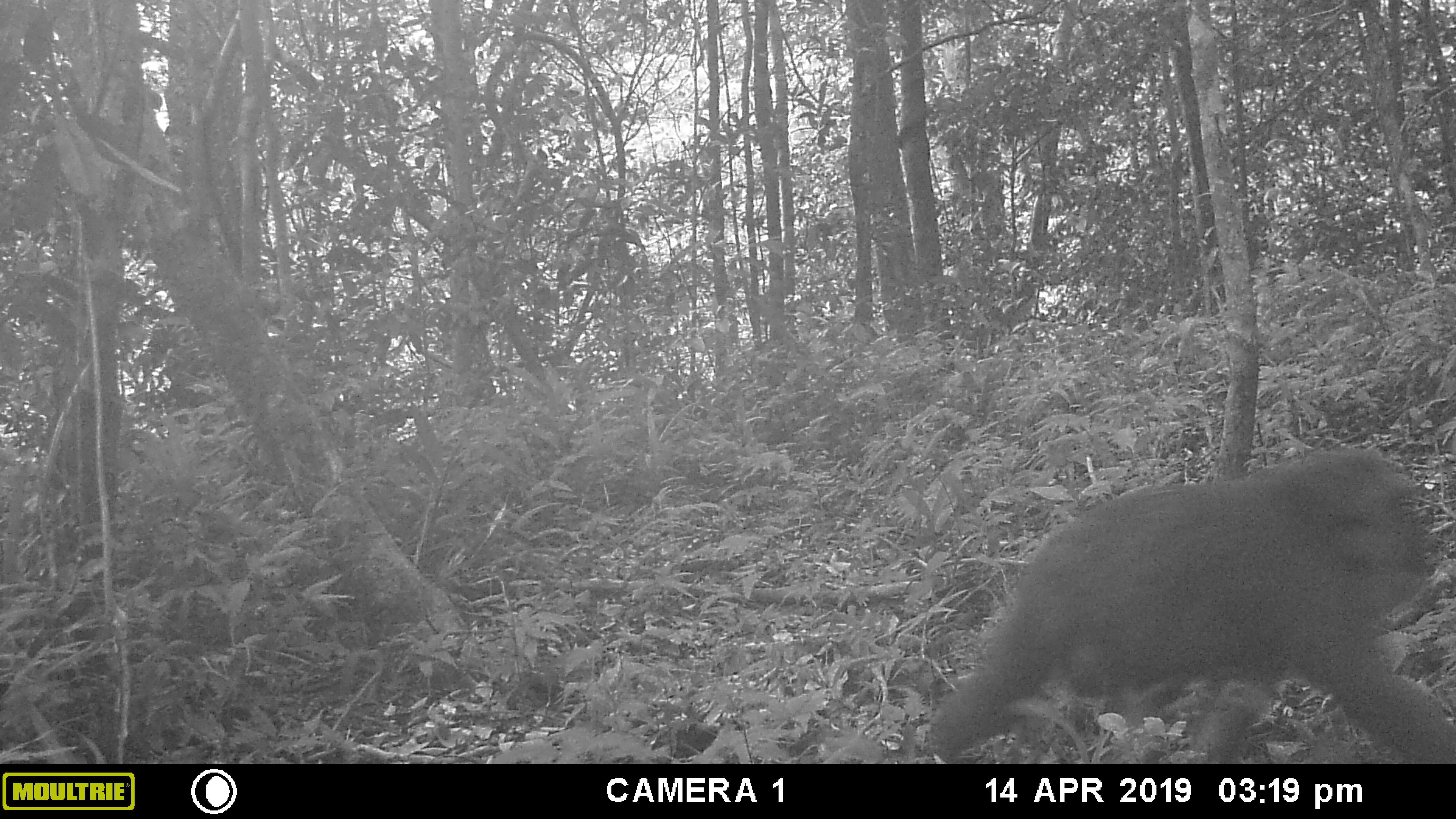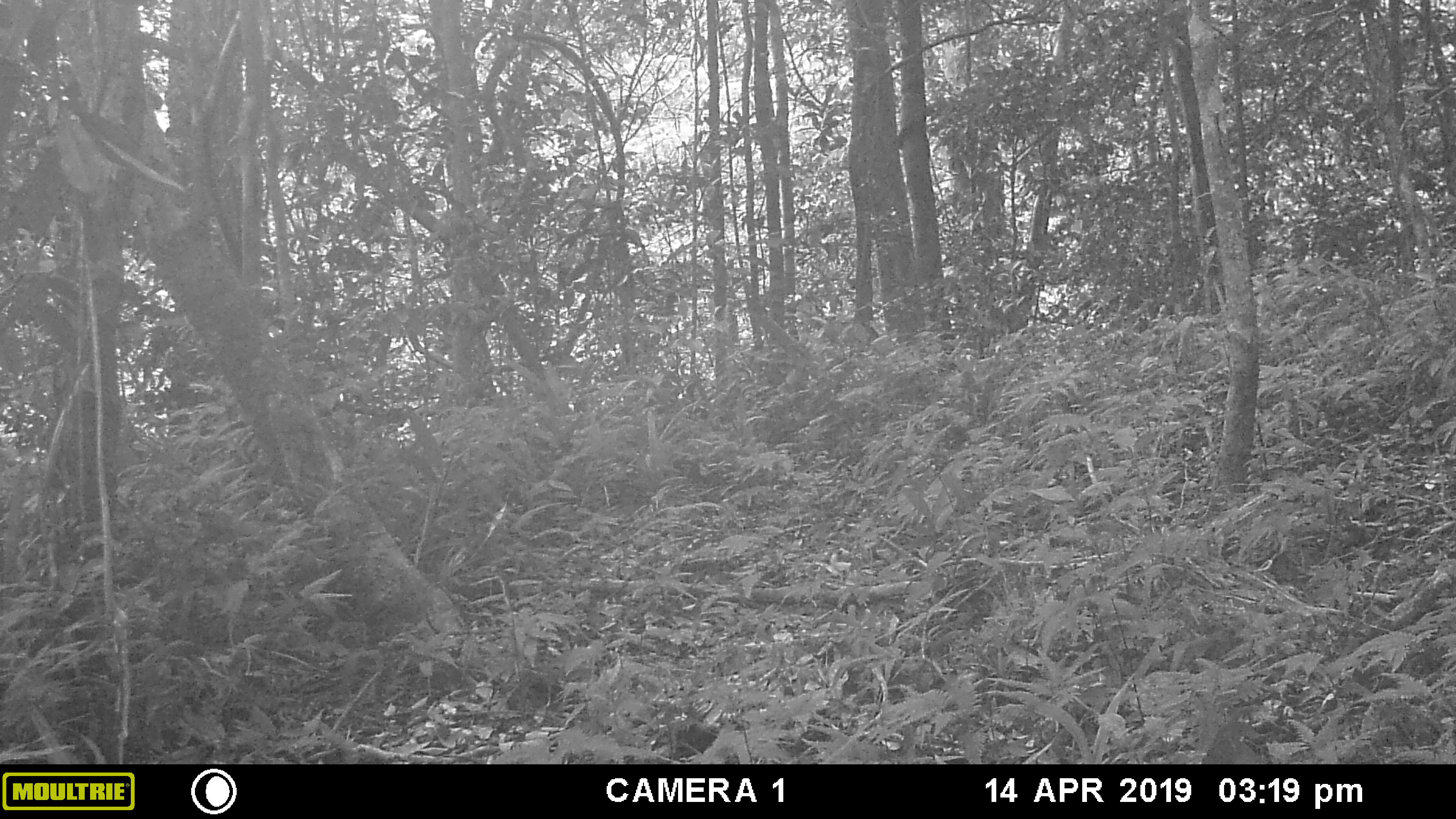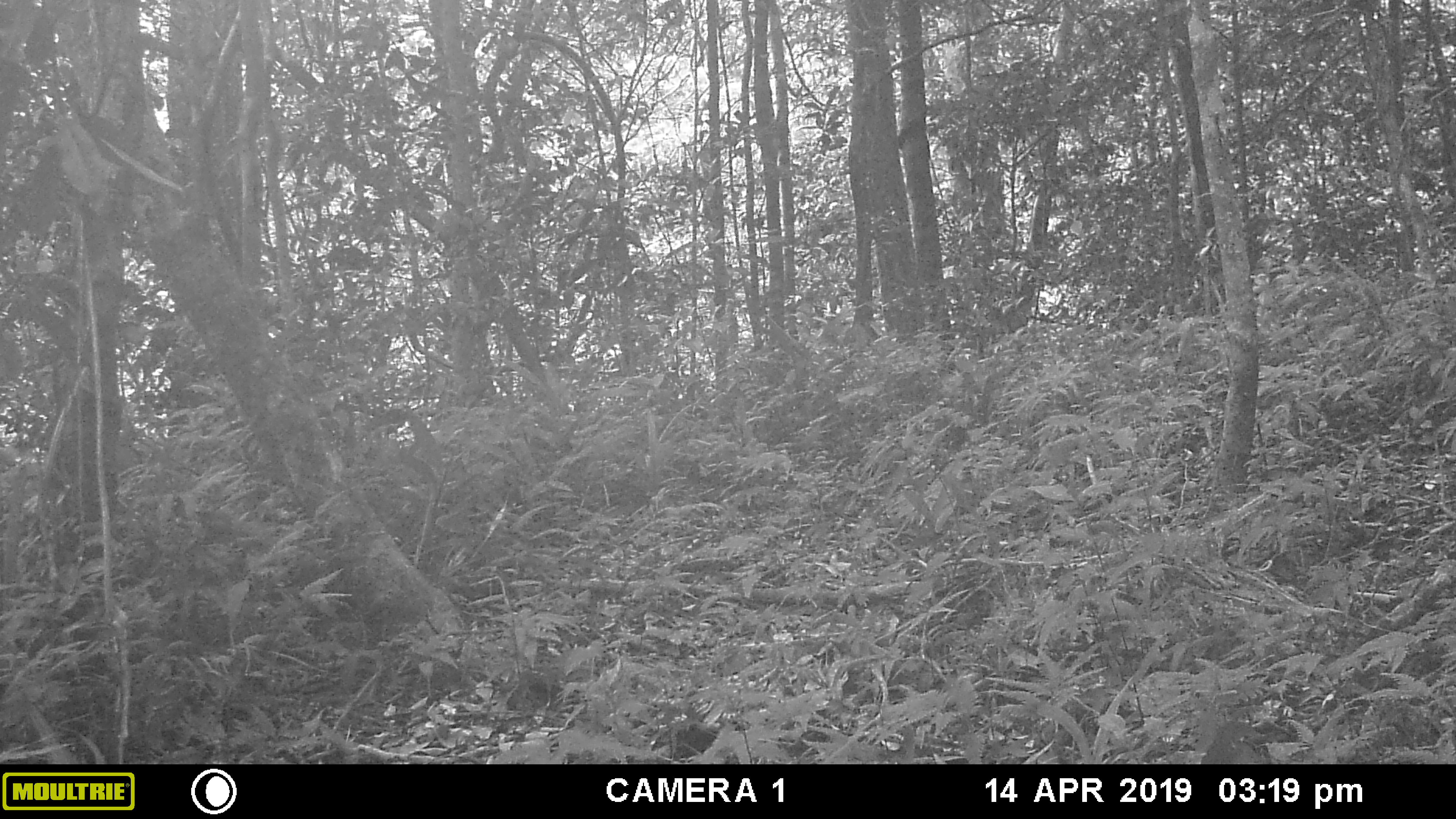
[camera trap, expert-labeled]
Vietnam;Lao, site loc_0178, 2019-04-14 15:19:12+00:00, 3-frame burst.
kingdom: Animalia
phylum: Chordata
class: Mammalia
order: Primates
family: Cercopithecidae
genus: Macaca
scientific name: Macaca arctoides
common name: stump-tailed macaque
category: stump tailed macaque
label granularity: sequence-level